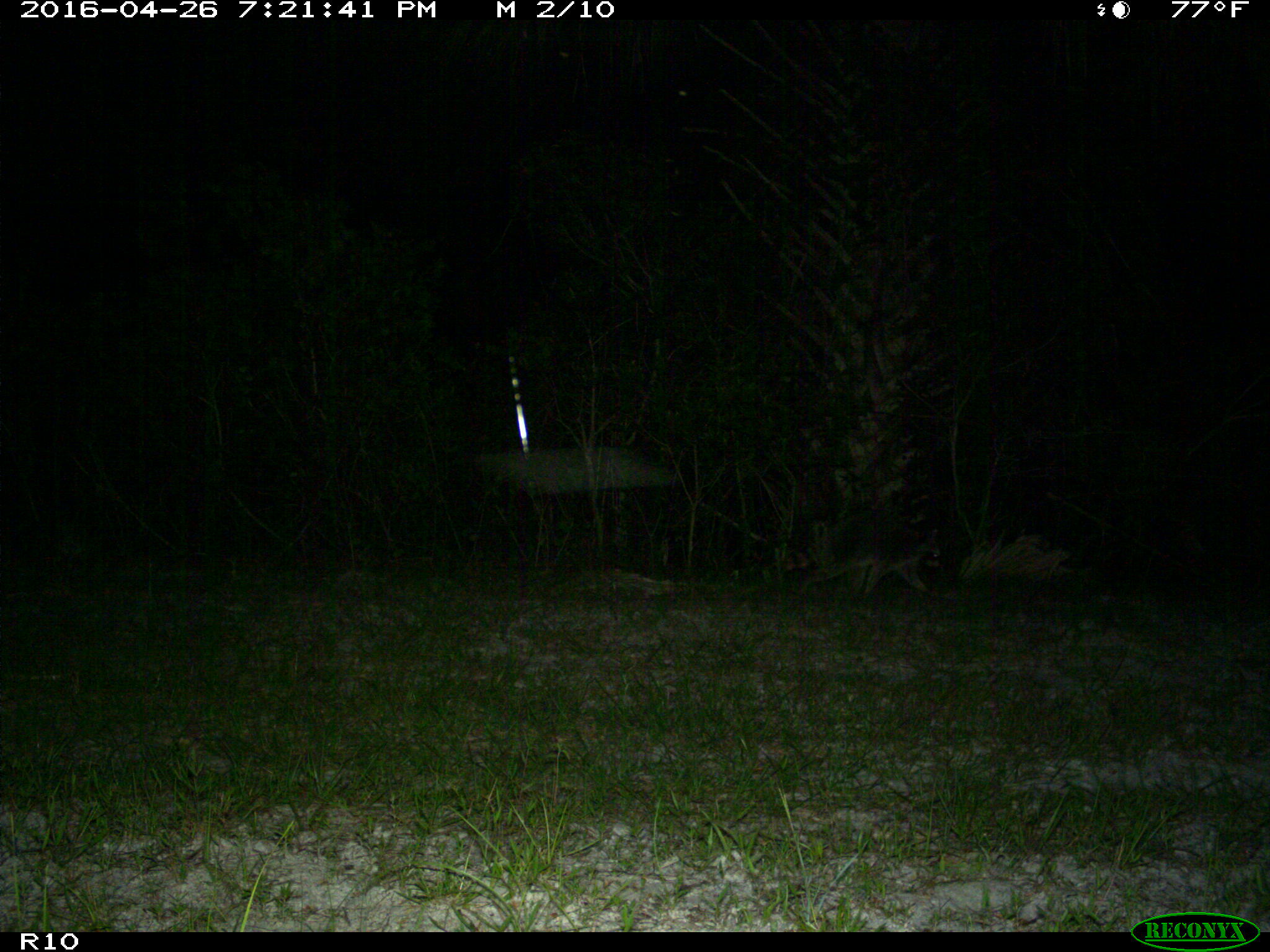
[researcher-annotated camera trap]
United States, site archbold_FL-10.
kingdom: Animalia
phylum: Chordata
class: Mammalia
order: Carnivora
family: Procyonidae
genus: Procyon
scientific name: Procyon lotor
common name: common raccoon